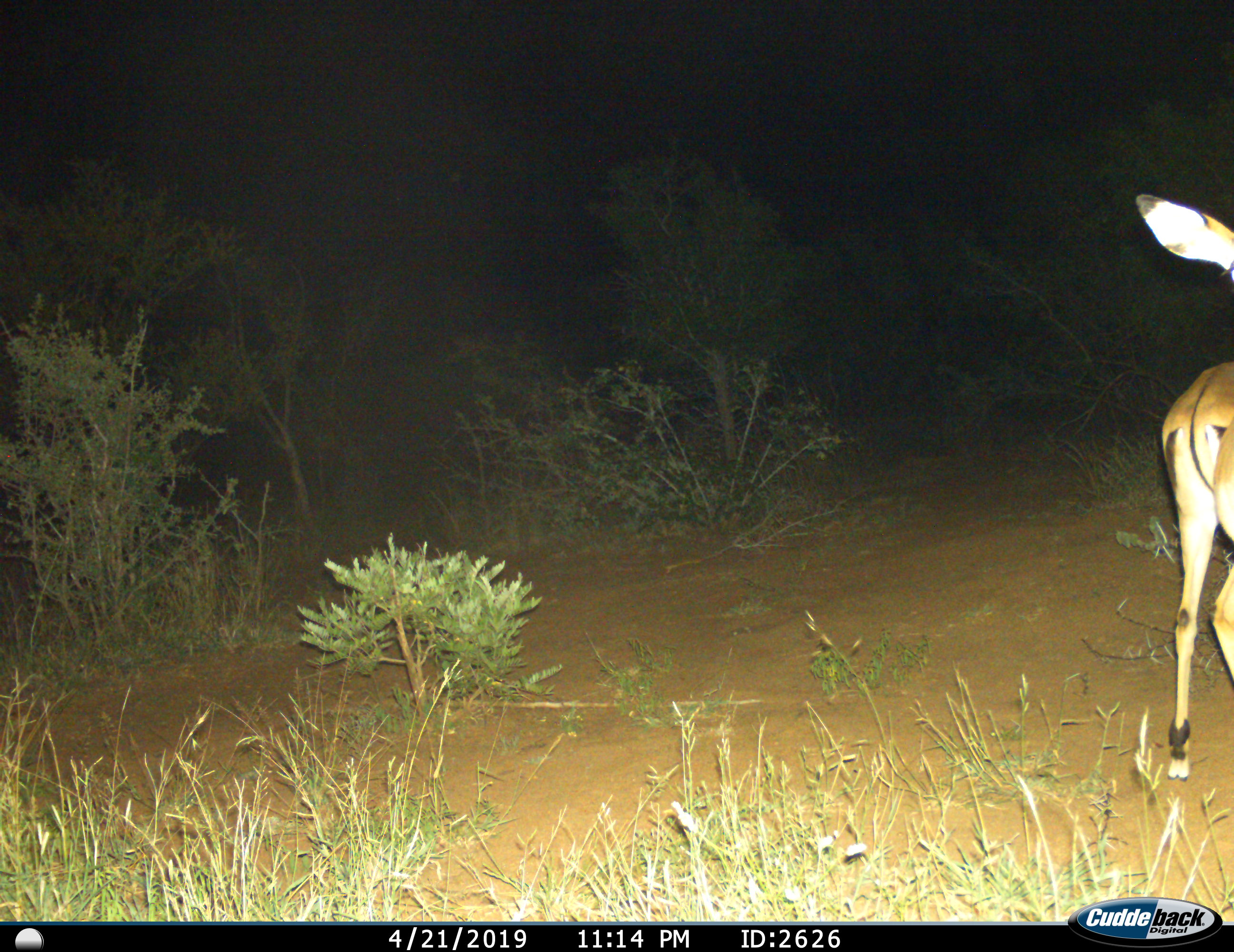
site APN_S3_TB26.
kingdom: Animalia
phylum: Chordata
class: Mammalia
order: Artiodactyla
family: Bovidae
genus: Aepyceros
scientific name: Aepyceros melampus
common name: impala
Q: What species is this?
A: Impala (Aepyceros melampus).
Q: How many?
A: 1.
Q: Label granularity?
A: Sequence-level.